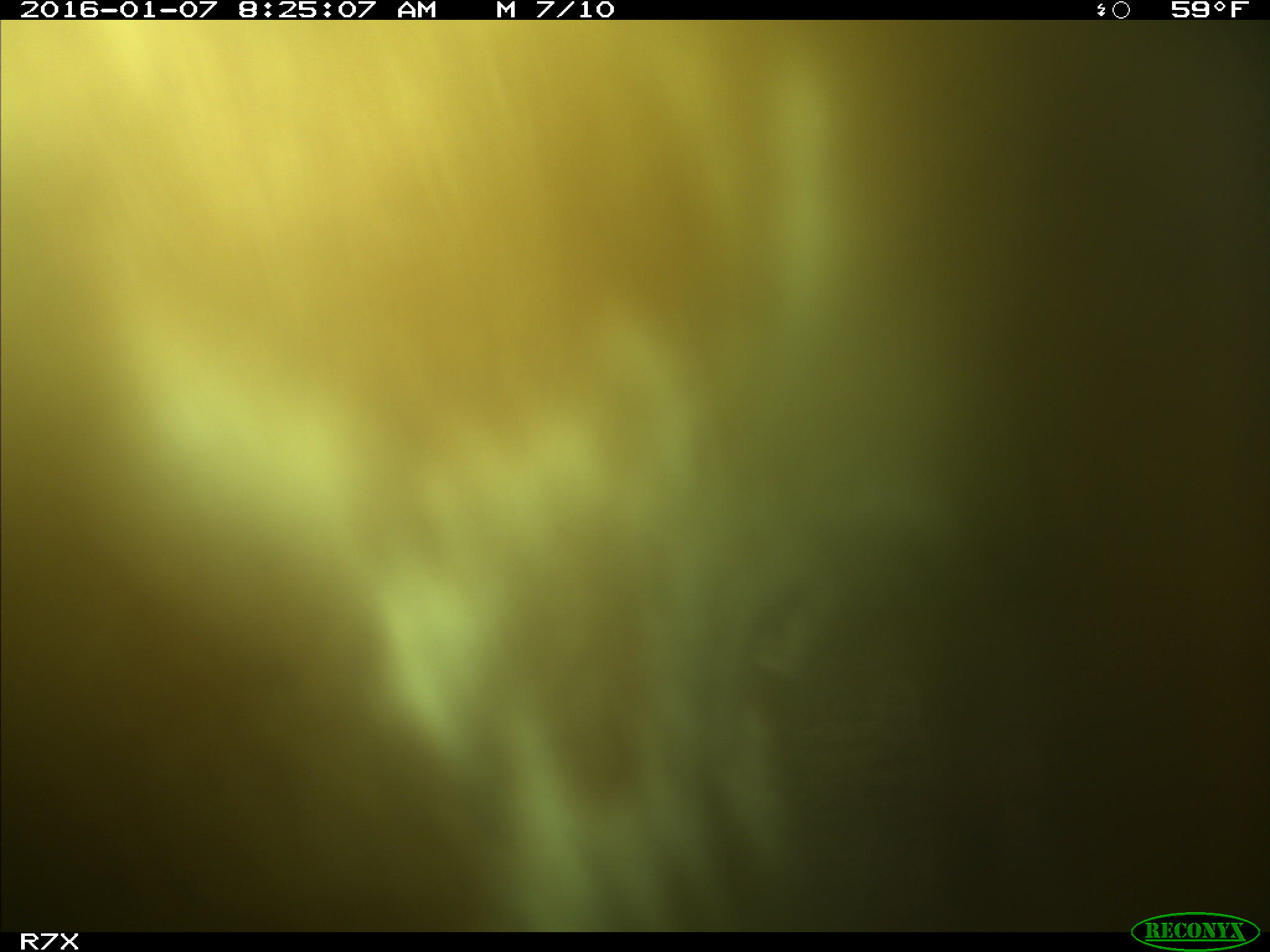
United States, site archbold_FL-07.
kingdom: Animalia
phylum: Chordata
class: Mammalia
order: Artiodactyla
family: Bovidae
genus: Bos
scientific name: Bos taurus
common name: domestic cow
Bos taurus (domestic cow).